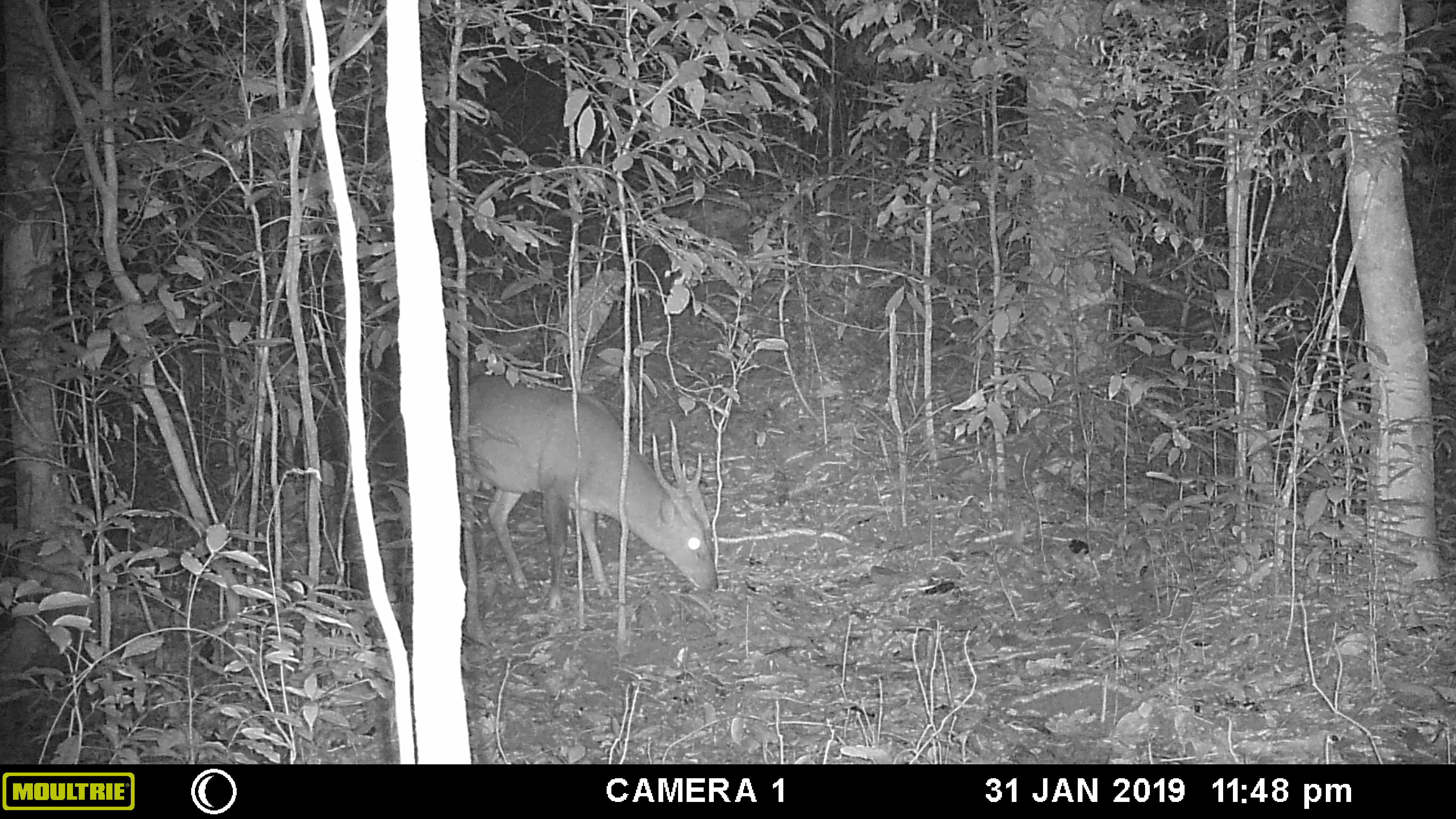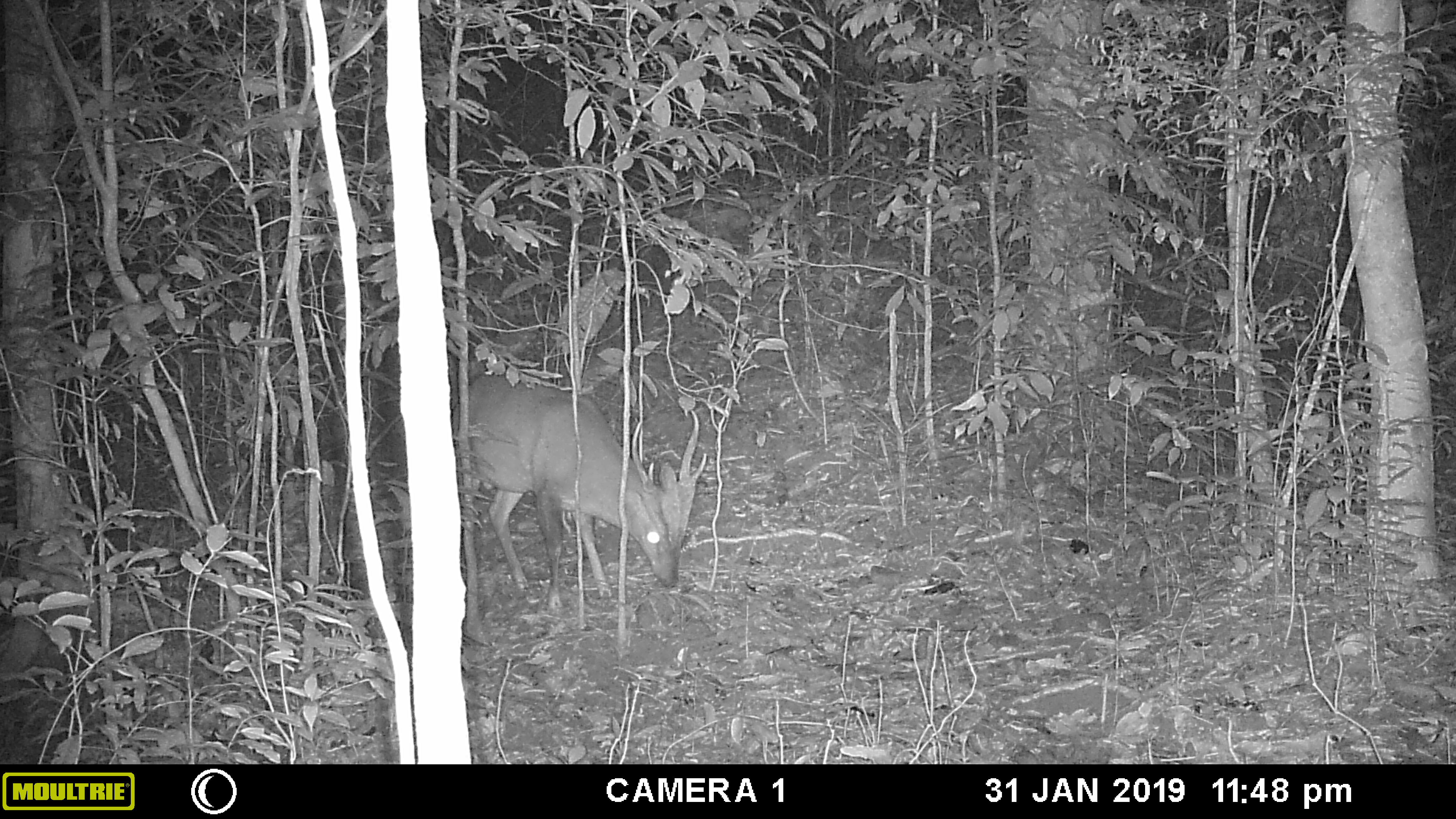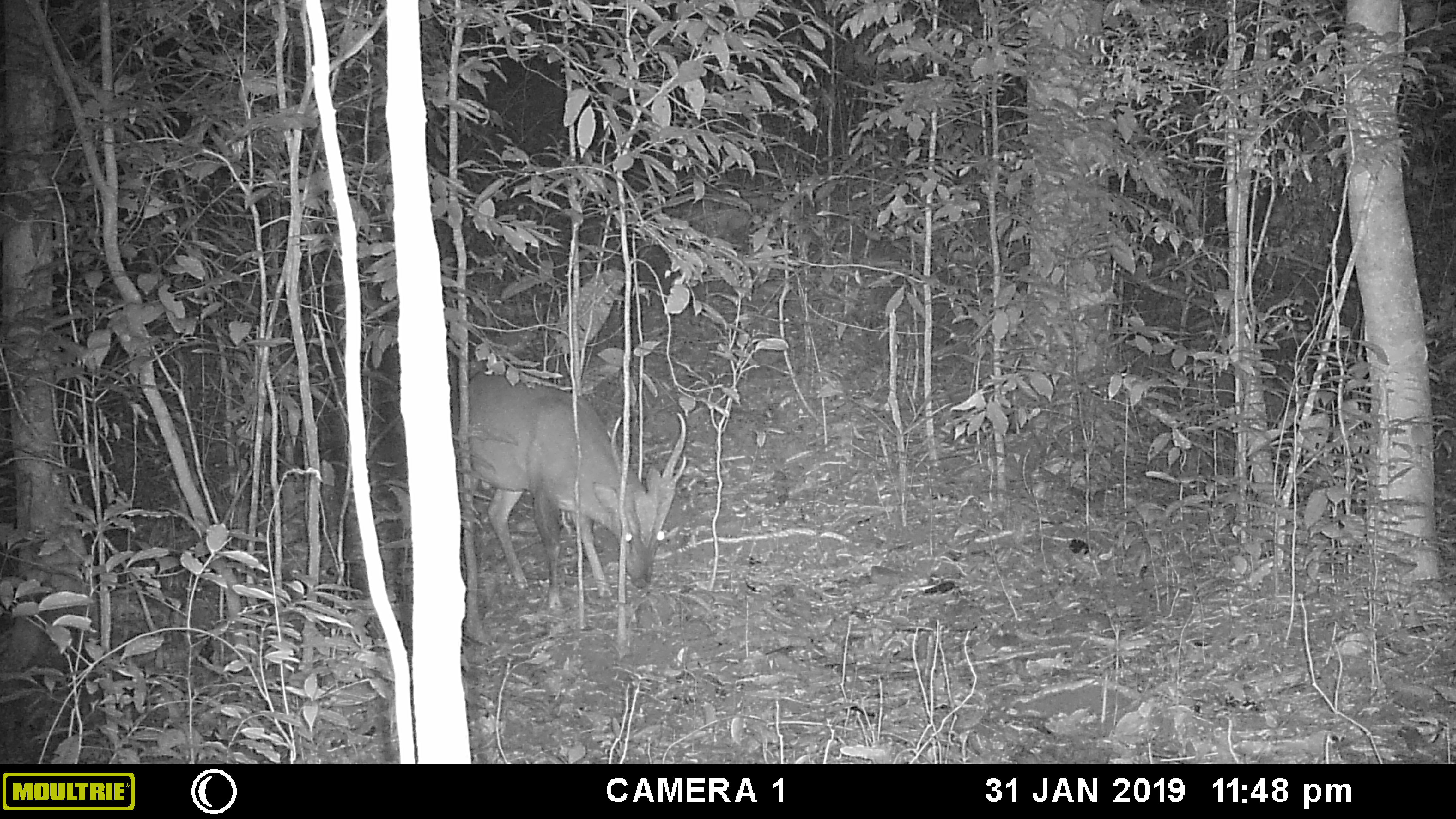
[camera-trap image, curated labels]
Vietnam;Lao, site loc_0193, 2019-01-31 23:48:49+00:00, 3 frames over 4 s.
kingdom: Animalia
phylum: Chordata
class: Mammalia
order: Artiodactyla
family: Cervidae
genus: Muntiacus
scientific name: Muntiacus vuquangensis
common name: large-antlered muntjac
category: large antlered muntjac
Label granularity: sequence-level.